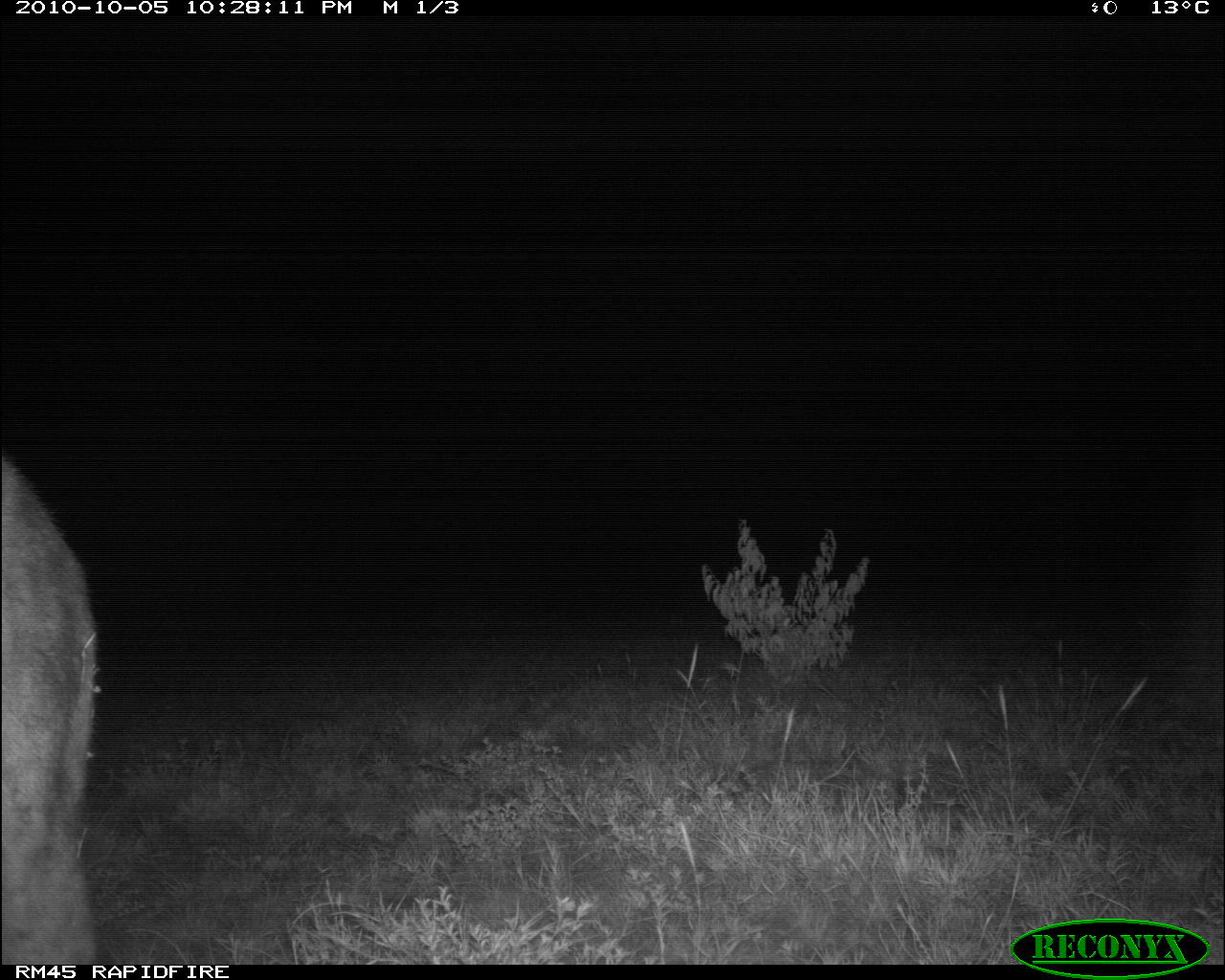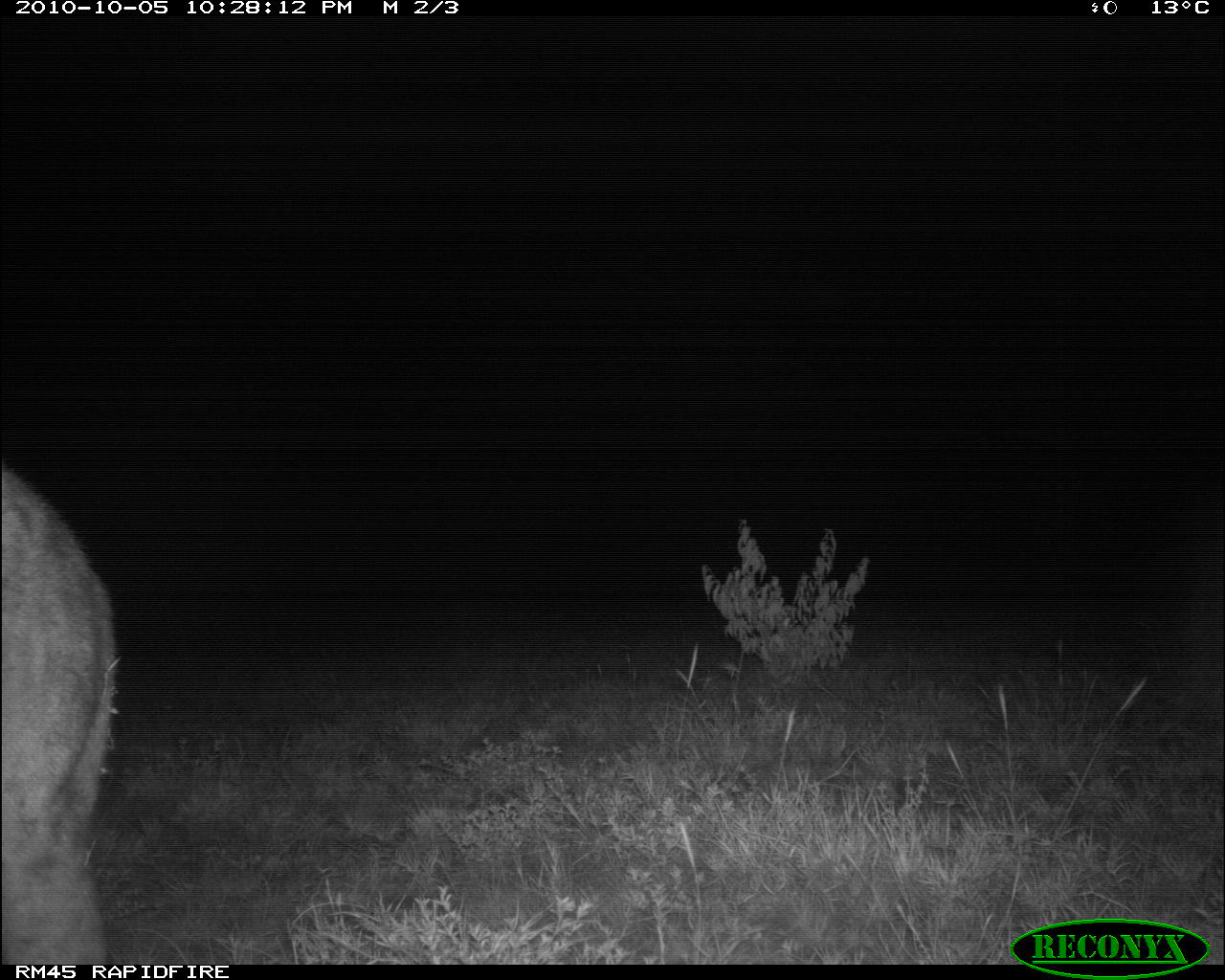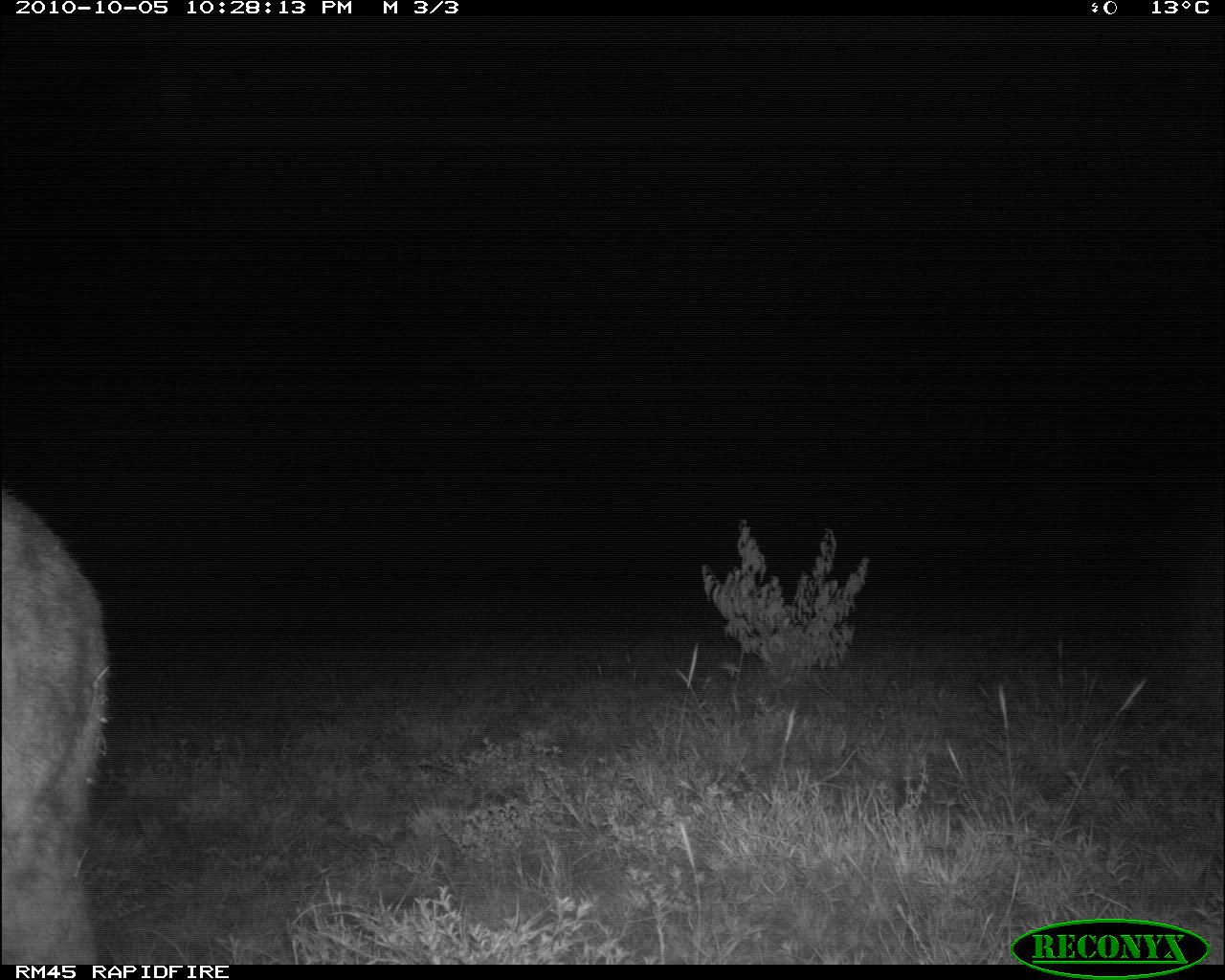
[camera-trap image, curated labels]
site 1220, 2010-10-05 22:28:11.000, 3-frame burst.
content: unidentified animal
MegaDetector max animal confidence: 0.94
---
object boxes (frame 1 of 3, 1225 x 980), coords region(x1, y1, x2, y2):
unknown: region(3, 450, 94, 965)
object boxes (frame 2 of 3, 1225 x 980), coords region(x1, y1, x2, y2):
unknown: region(0, 459, 117, 965)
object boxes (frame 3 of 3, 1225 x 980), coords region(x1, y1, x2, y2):
unknown: region(3, 488, 109, 965)